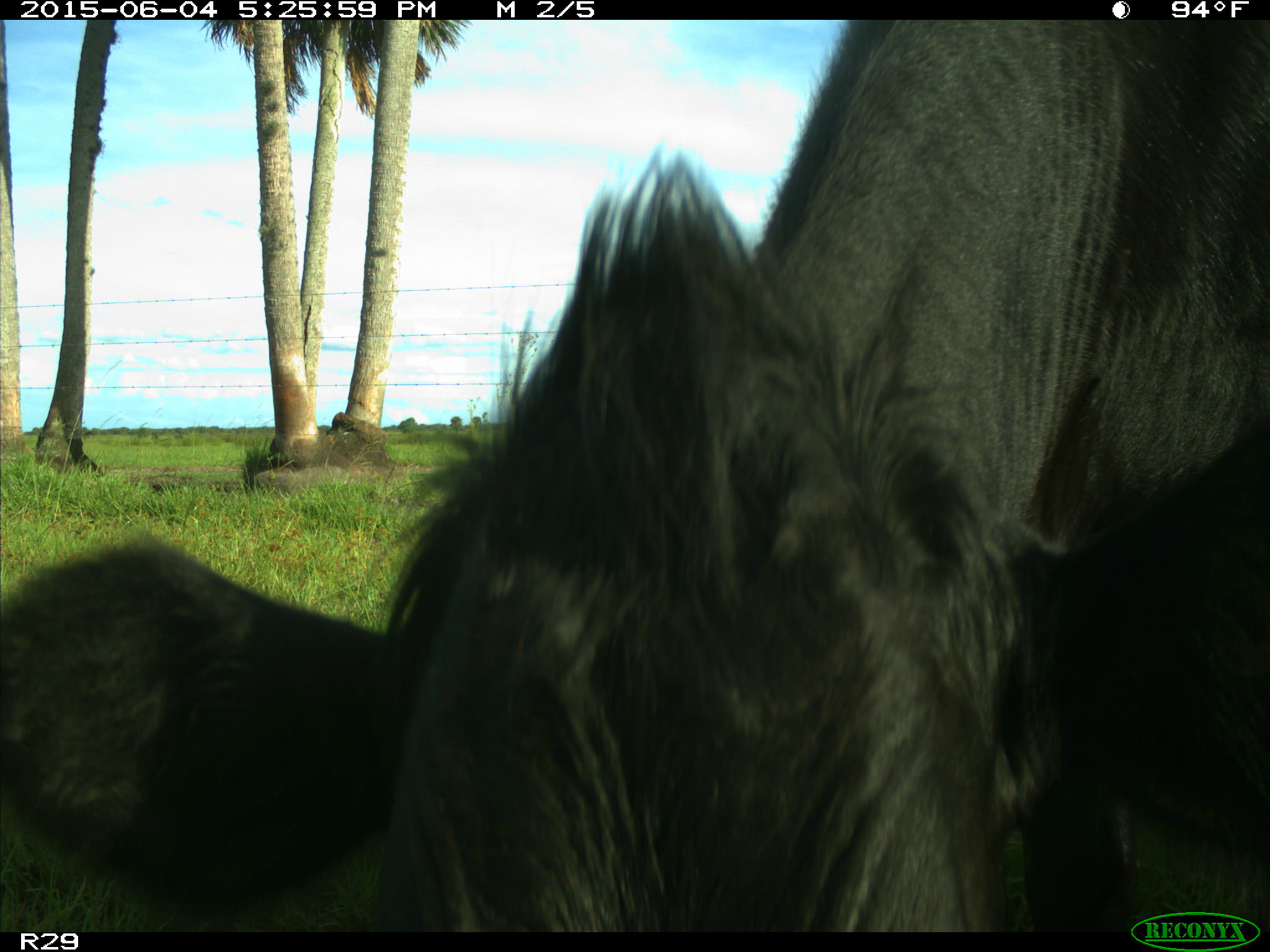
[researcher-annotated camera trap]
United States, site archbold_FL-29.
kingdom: Animalia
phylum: Chordata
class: Mammalia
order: Artiodactyla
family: Bovidae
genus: Bos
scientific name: Bos taurus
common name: domestic cow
Bos taurus (domestic cow).